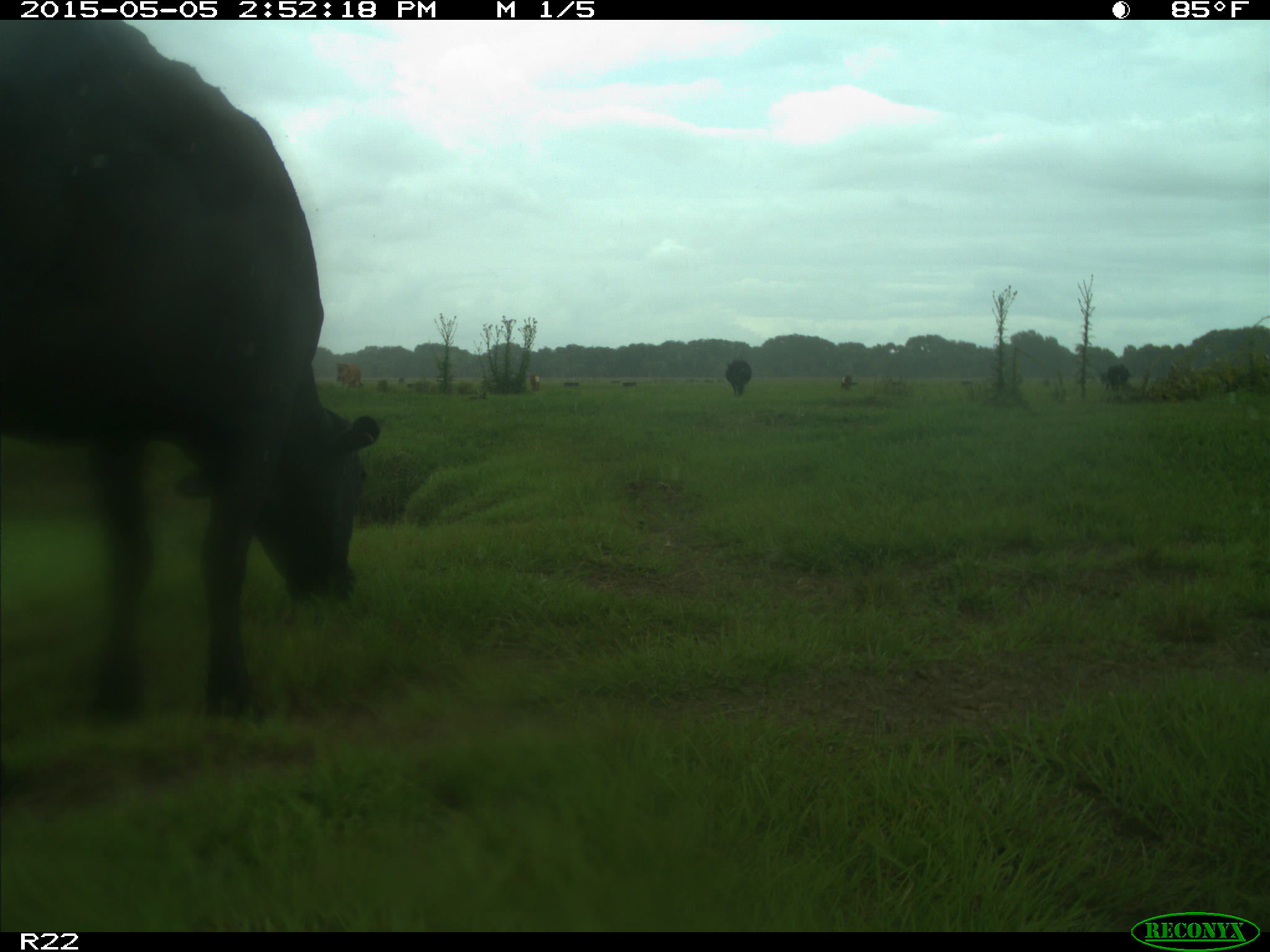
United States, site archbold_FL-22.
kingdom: Animalia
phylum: Chordata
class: Mammalia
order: Artiodactyla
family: Bovidae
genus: Bos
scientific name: Bos taurus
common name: domestic cow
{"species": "Bos taurus (domestic cow)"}